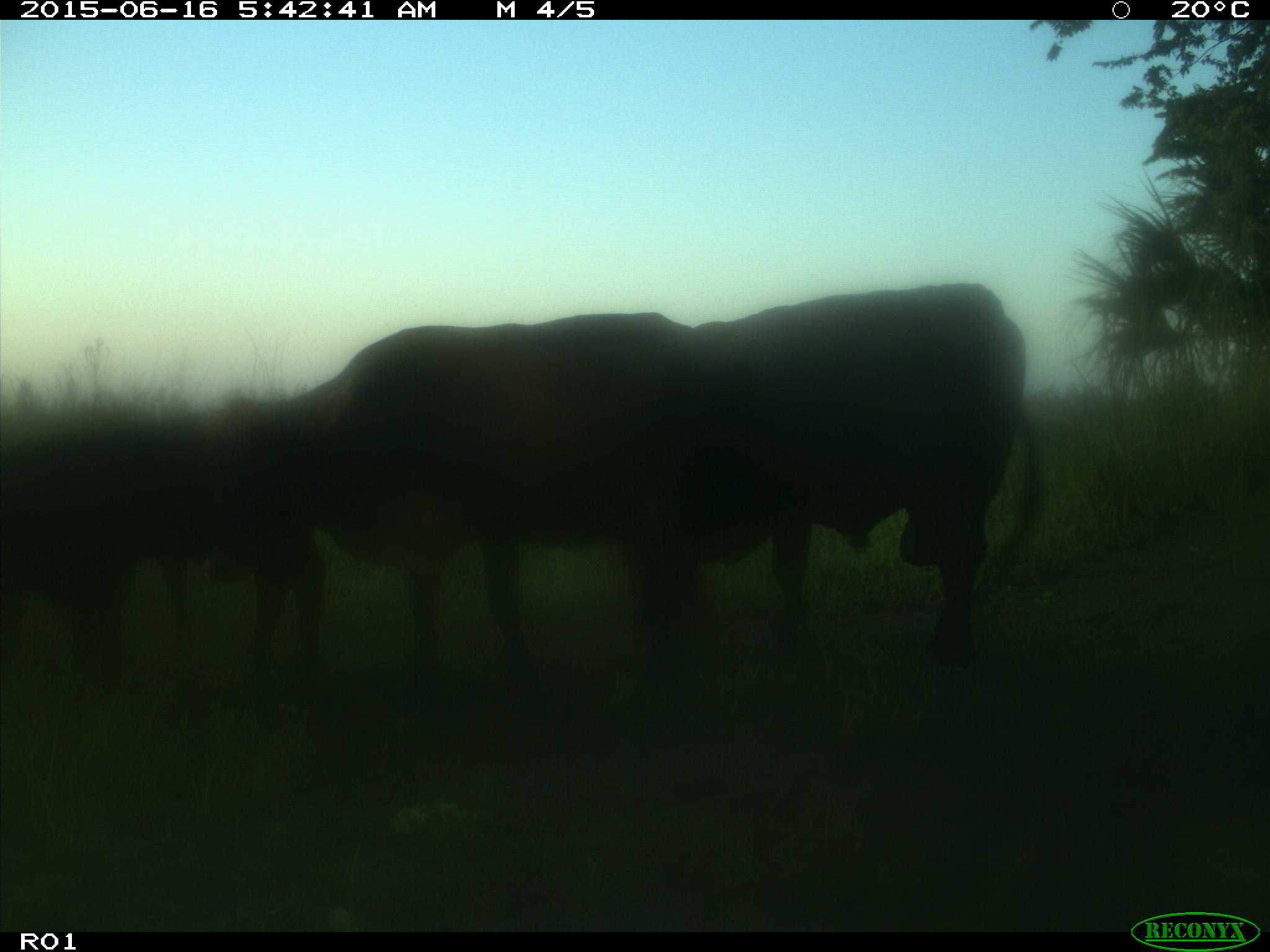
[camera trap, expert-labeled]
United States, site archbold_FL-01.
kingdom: Animalia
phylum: Chordata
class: Mammalia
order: Artiodactyla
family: Bovidae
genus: Bos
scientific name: Bos taurus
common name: domestic cow